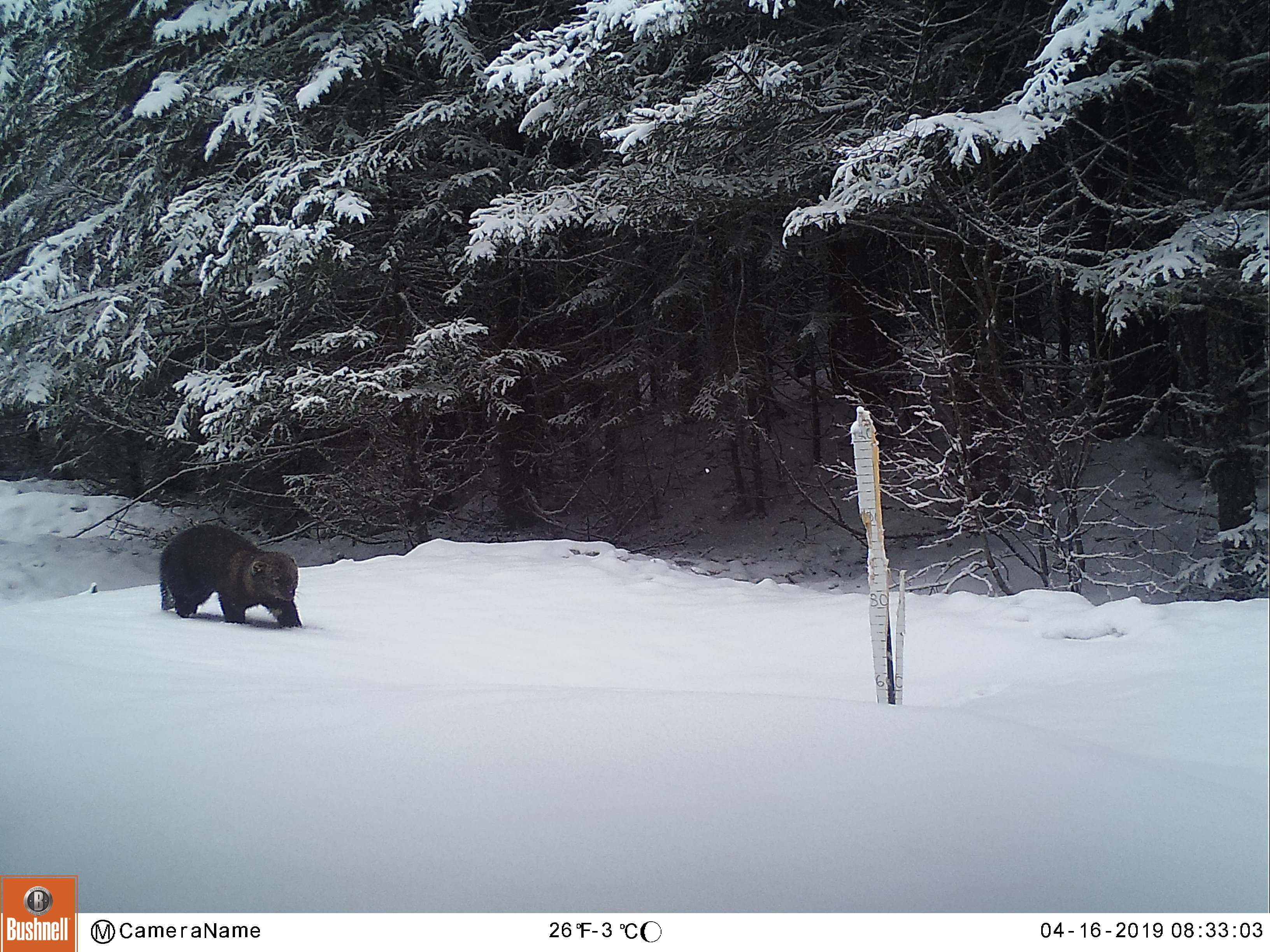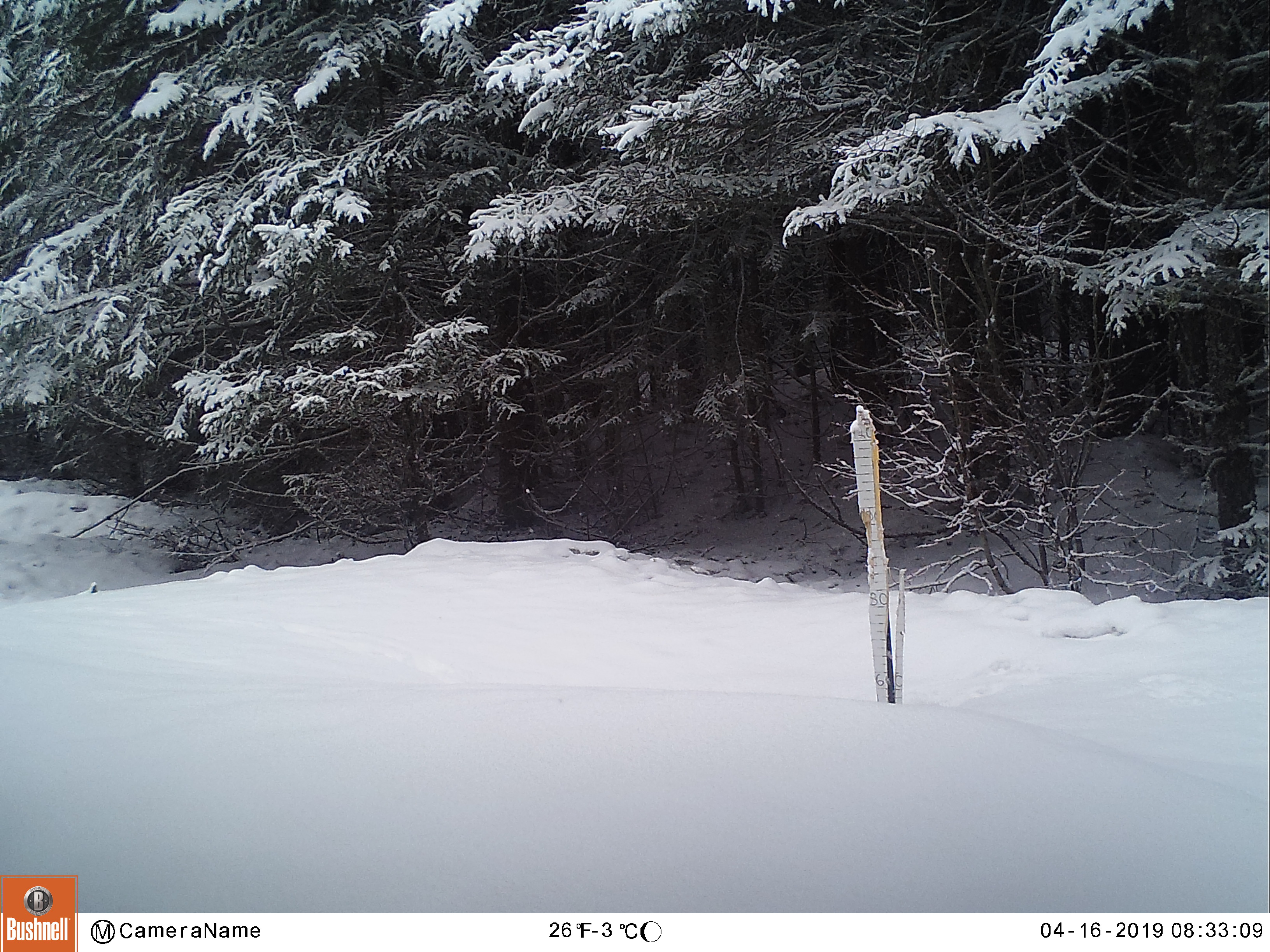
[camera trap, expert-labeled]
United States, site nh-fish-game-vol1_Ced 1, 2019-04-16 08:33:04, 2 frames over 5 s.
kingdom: Animalia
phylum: Chordata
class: Mammalia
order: Carnivora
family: Mustelidae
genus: Pekania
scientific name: Pekania pennanti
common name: fisher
Fisher (Pekania pennanti).